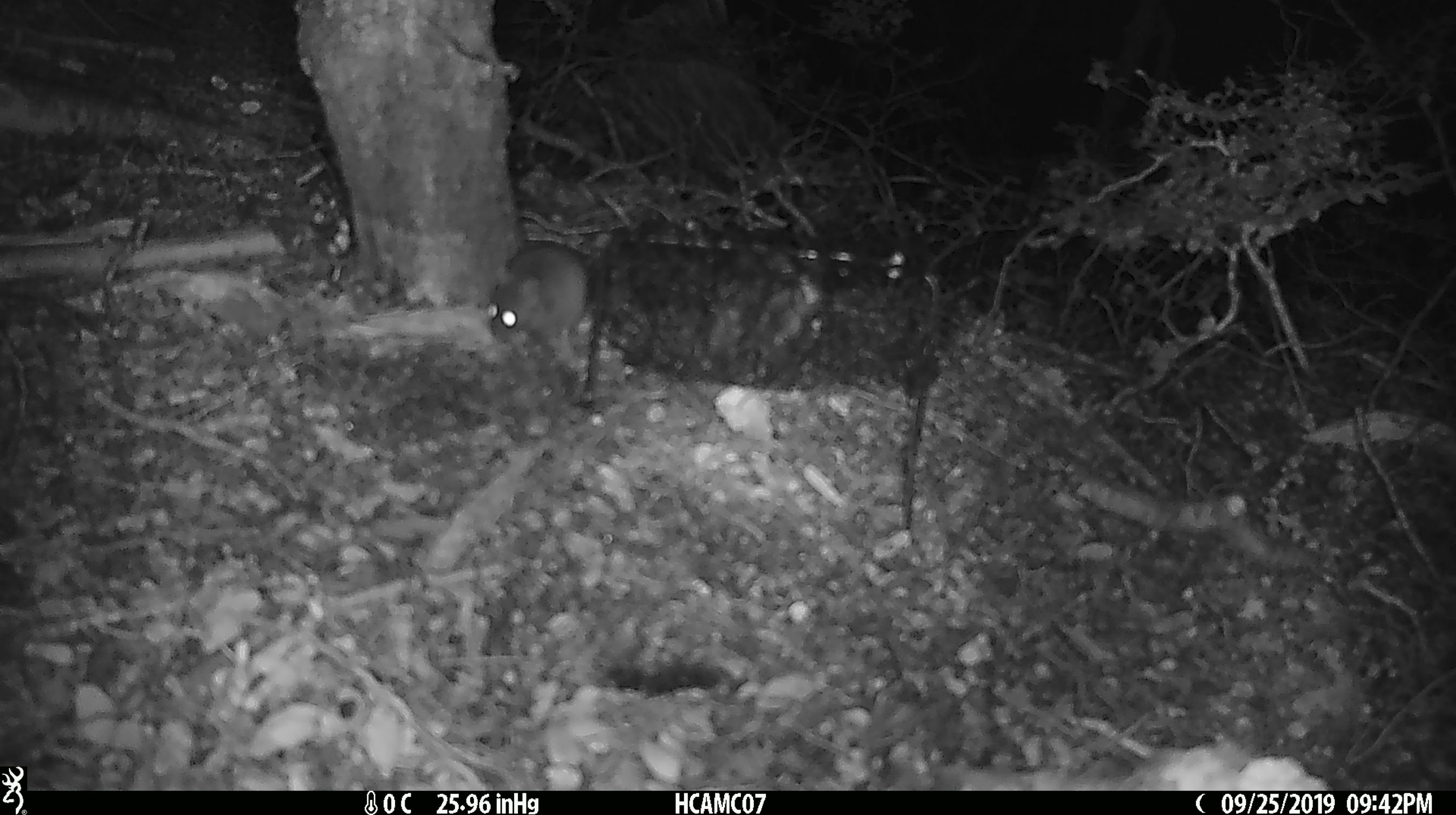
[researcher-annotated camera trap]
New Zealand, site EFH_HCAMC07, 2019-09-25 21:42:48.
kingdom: Animalia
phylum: Chordata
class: Mammalia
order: Rodentia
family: Muridae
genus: Mus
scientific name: Mus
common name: mouse